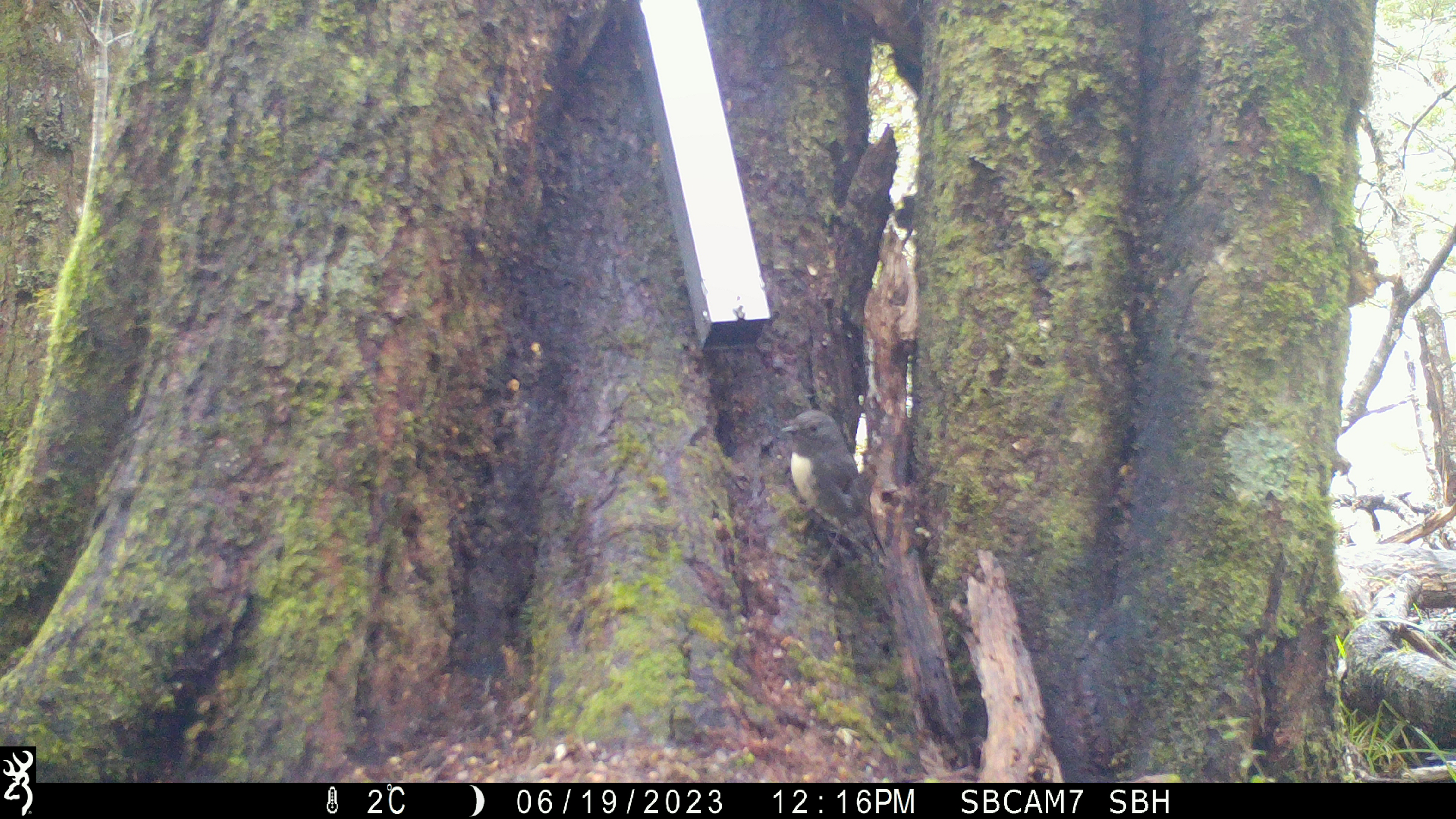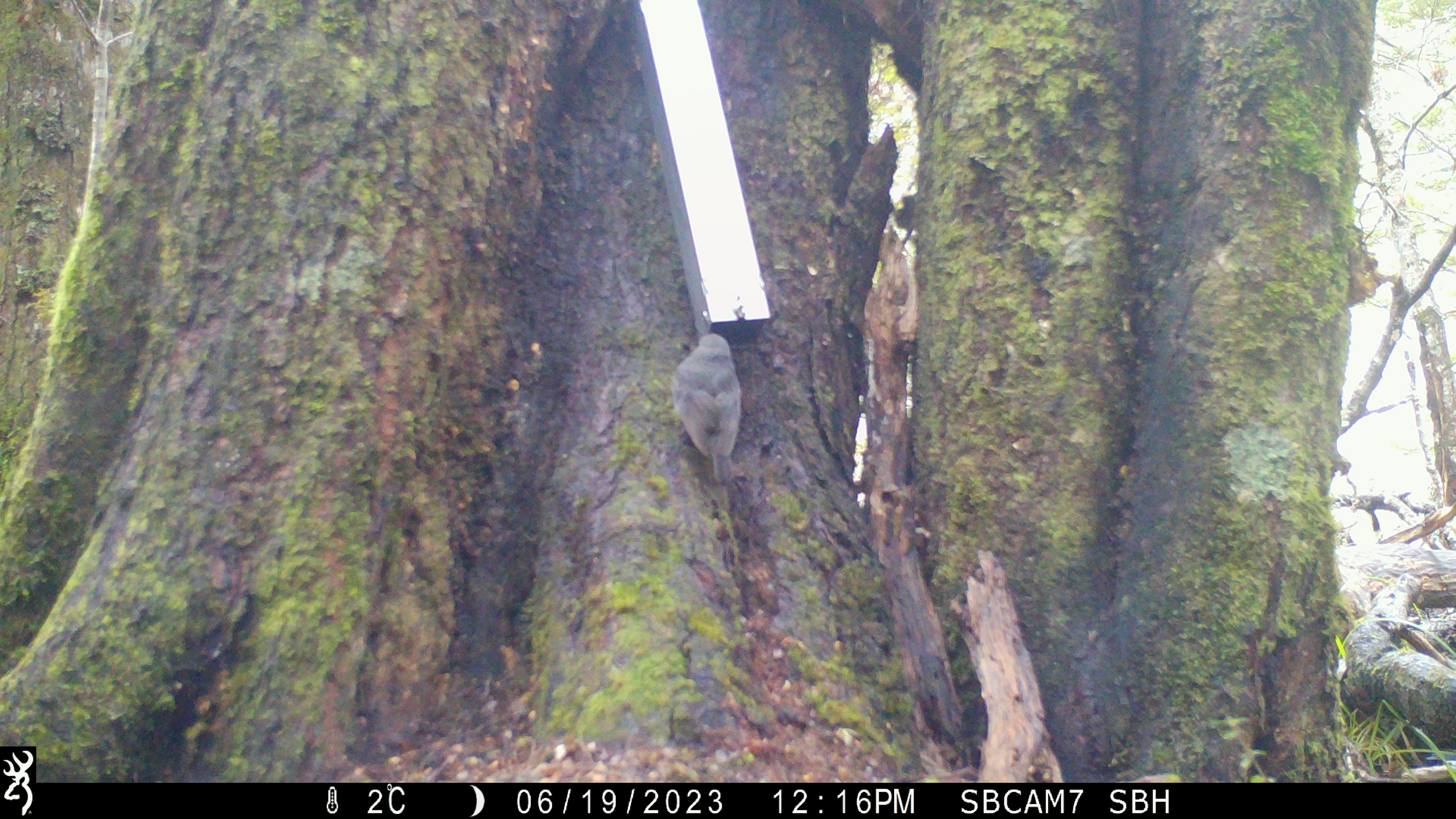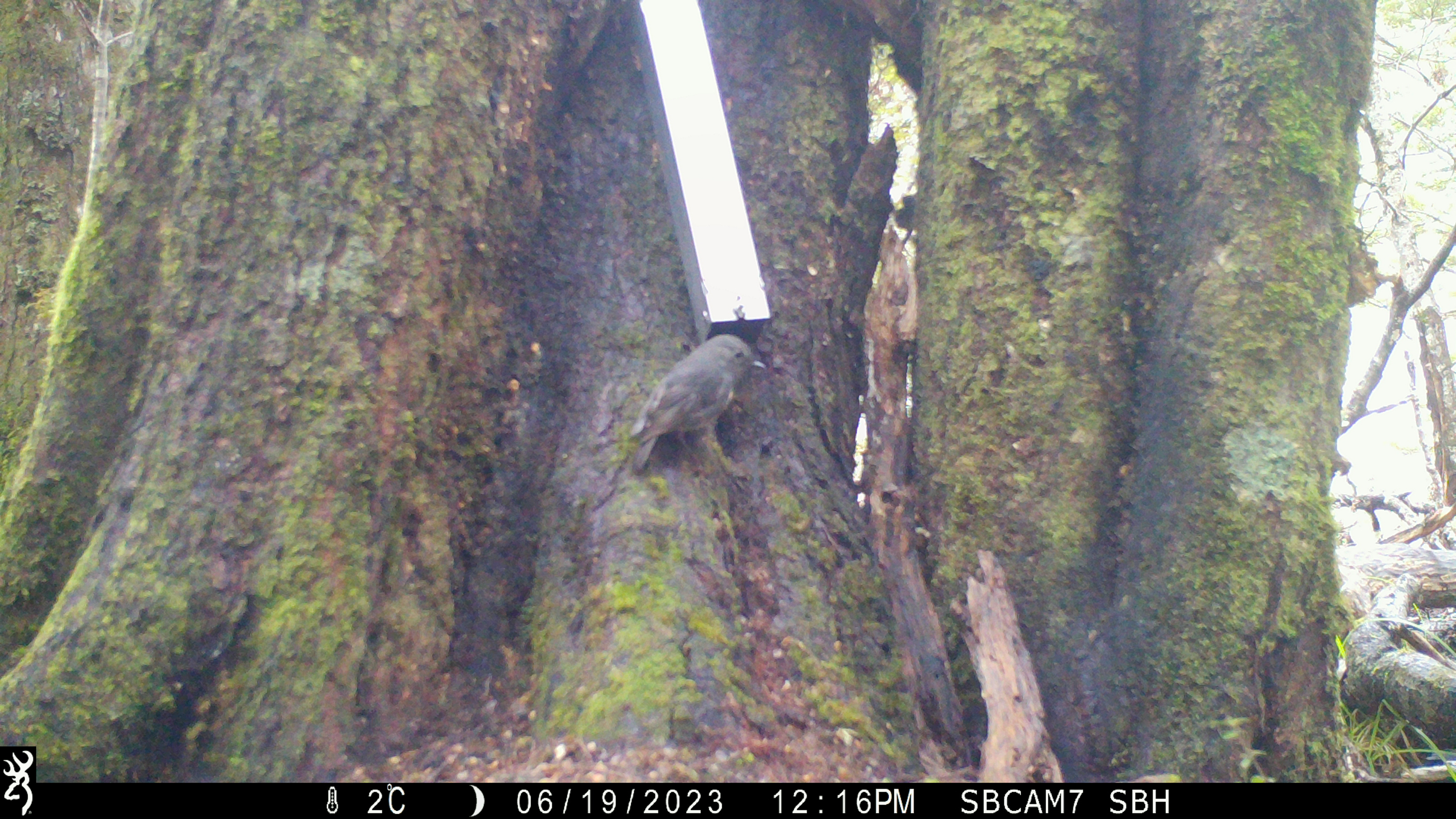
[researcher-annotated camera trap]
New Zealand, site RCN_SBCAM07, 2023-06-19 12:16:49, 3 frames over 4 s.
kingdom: Animalia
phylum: Chordata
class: Aves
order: Passeriformes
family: Petroicidae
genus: Petroica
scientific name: Petroica australis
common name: new zealand robin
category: robin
Robin (new zealand robin) (Petroica australis).